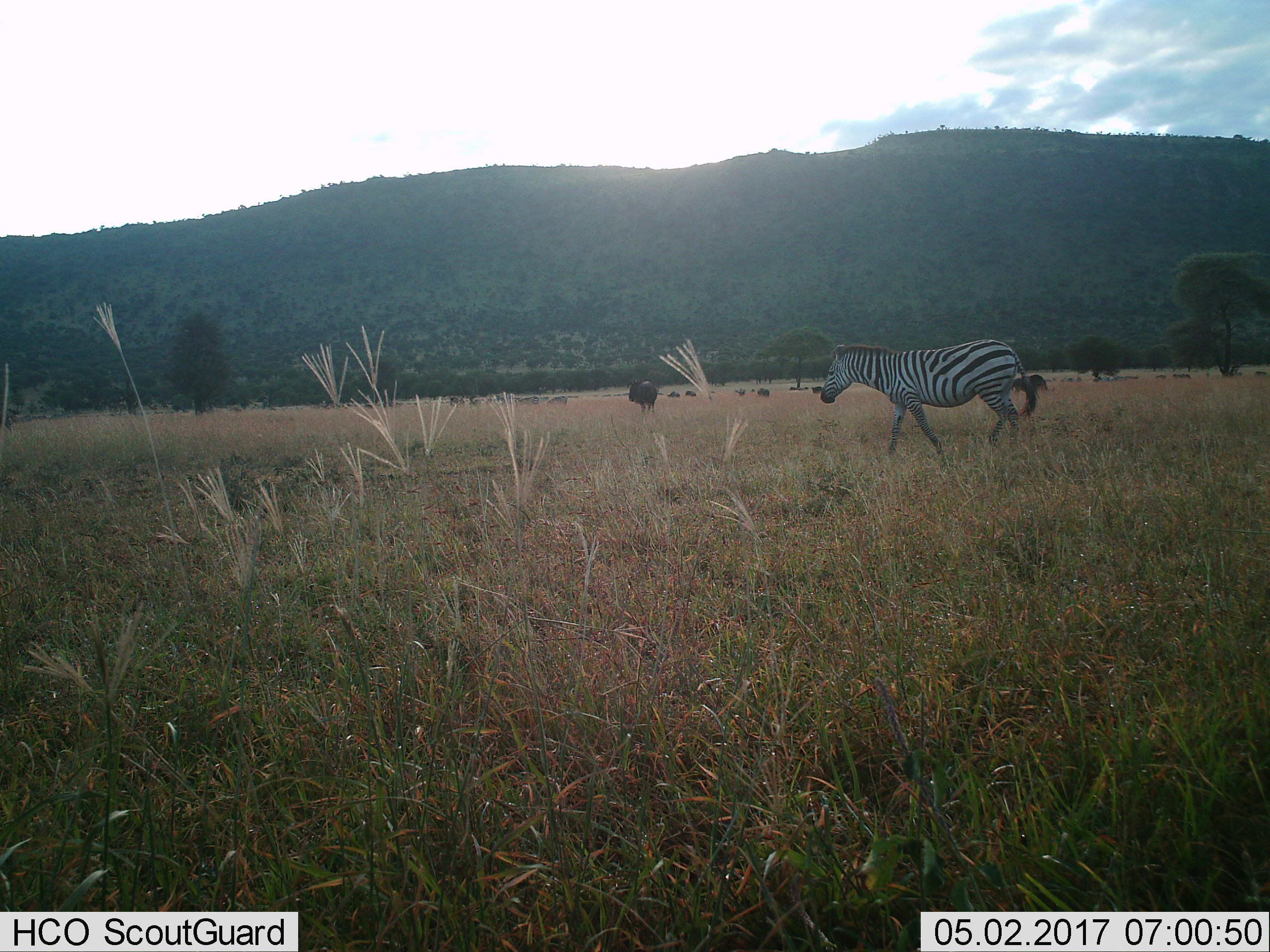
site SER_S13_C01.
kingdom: Animalia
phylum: Chordata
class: Mammalia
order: Artiodactyla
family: Bovidae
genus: Connochaetes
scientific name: Connochaetes taurinus taurinus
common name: blue wildebeest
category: wildebeestblue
Wildebeestblue (blue wildebeest) (Connochaetes taurinus taurinus), count 10. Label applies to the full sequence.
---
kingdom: Animalia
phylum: Chordata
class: Mammalia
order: Perissodactyla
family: Equidae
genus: Equus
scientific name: Equus quagga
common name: plains zebra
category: zebraplains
Zebraplains (plains zebra) (Equus quagga), count 1. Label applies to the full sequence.